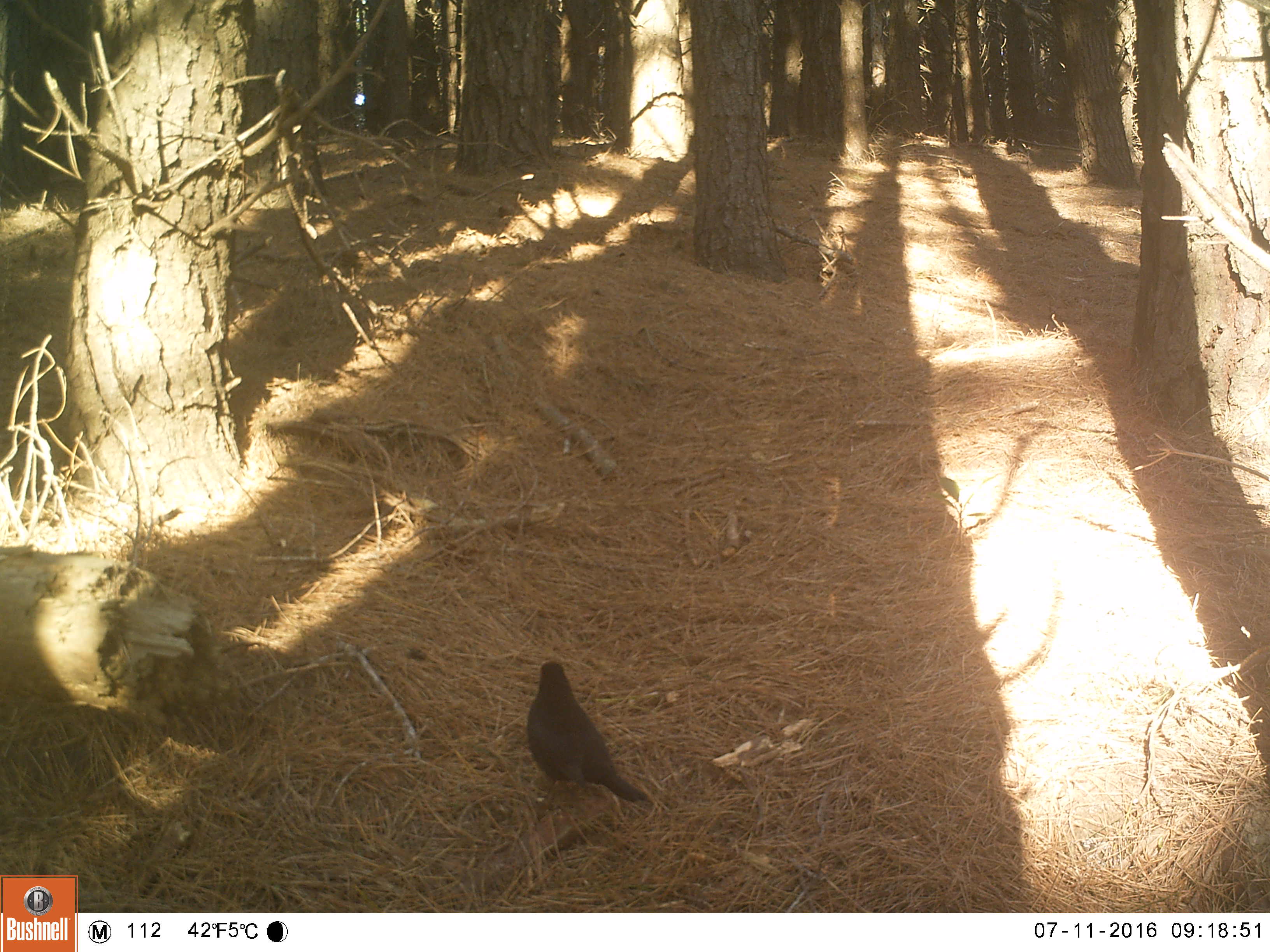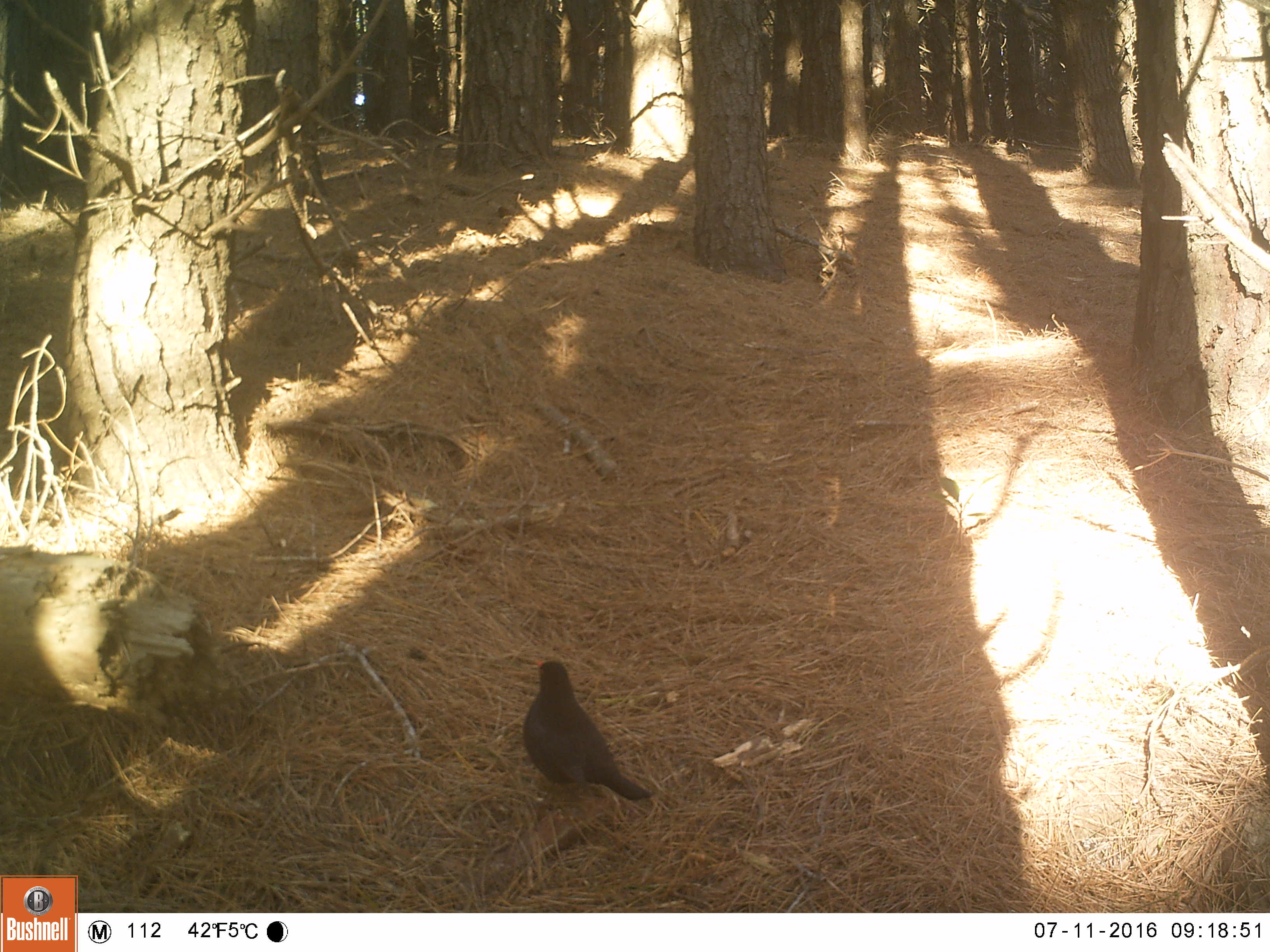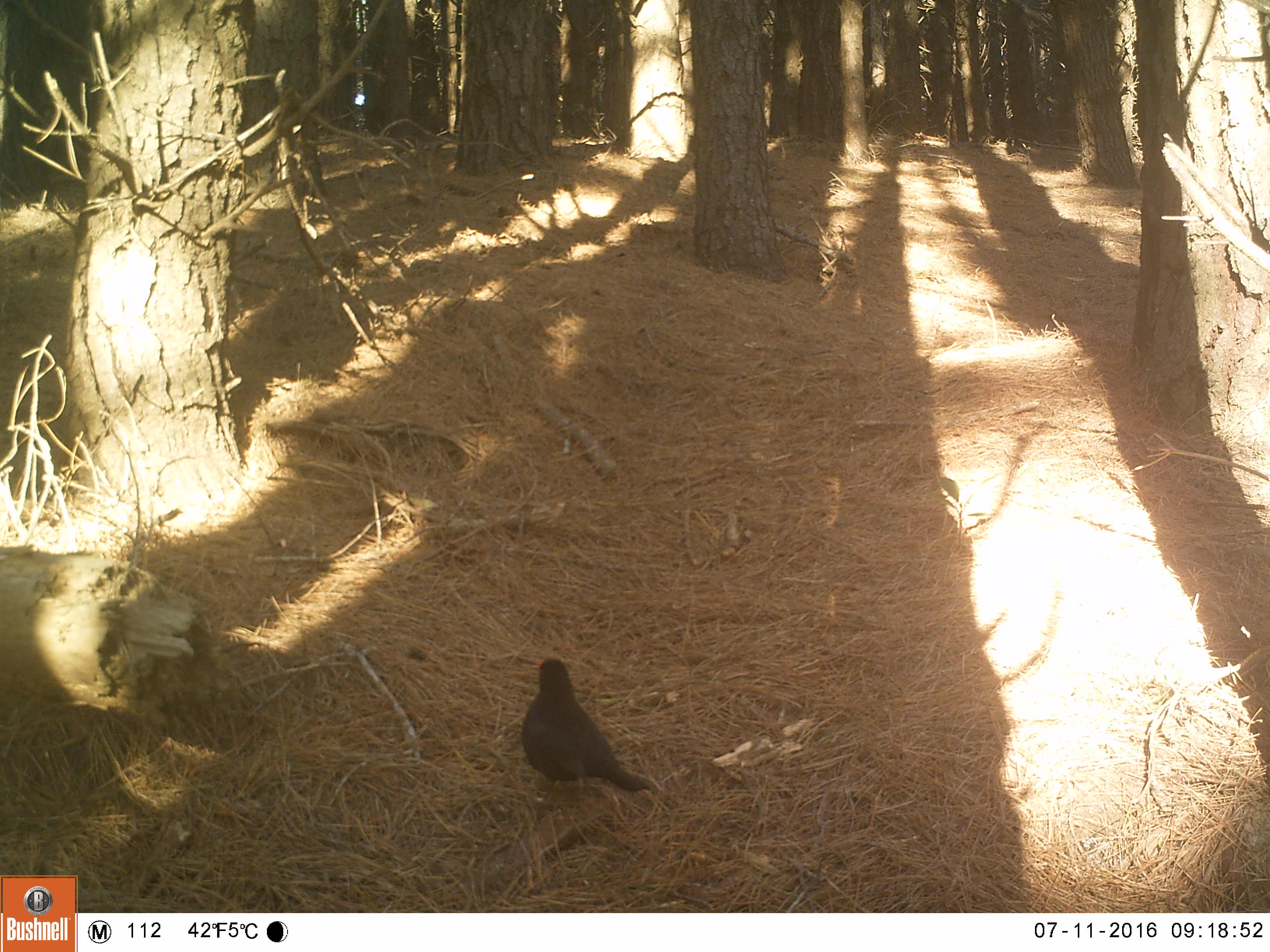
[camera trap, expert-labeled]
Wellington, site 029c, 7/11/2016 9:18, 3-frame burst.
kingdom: Animalia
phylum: Chordata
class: Aves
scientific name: Aves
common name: bird